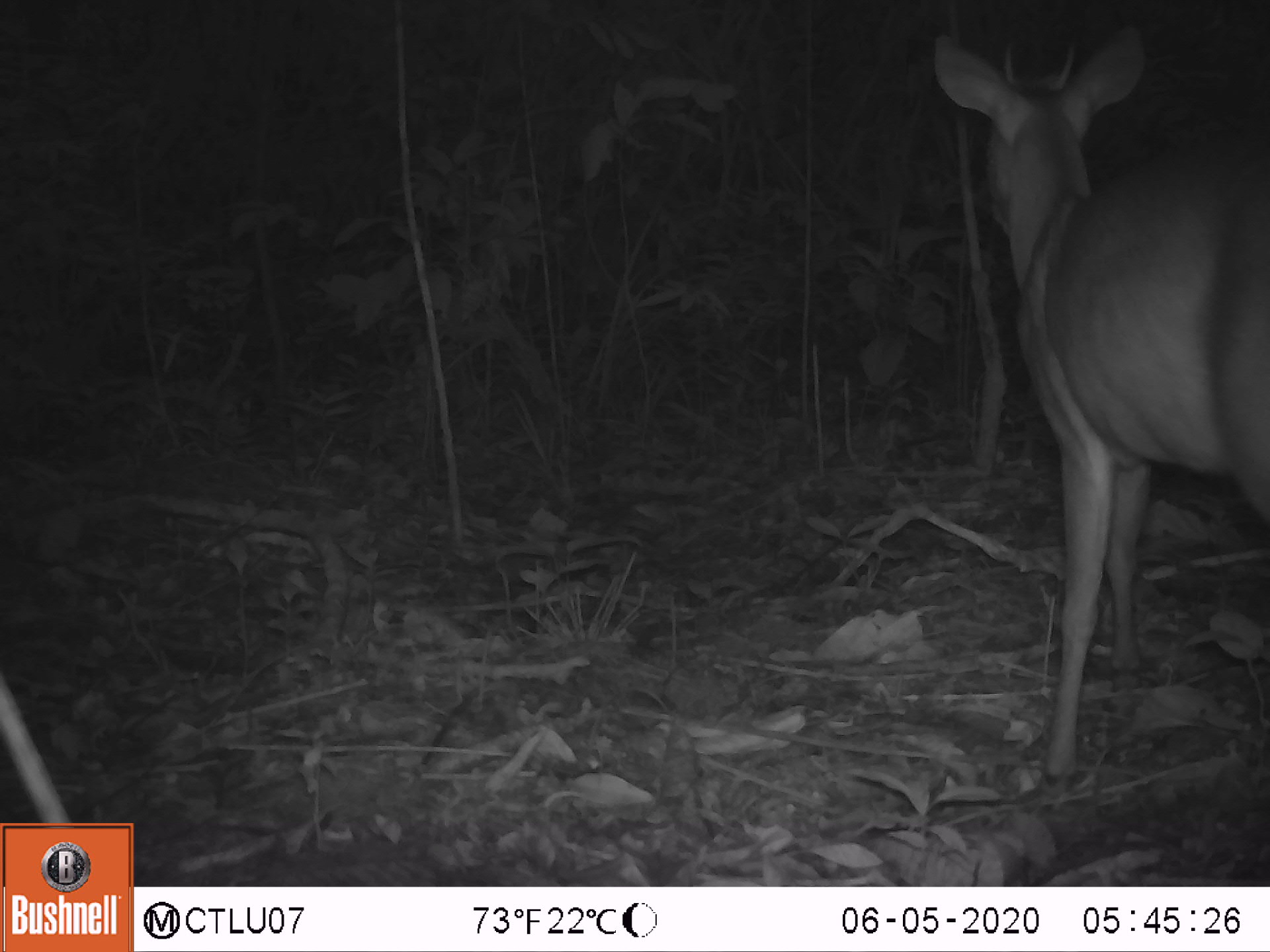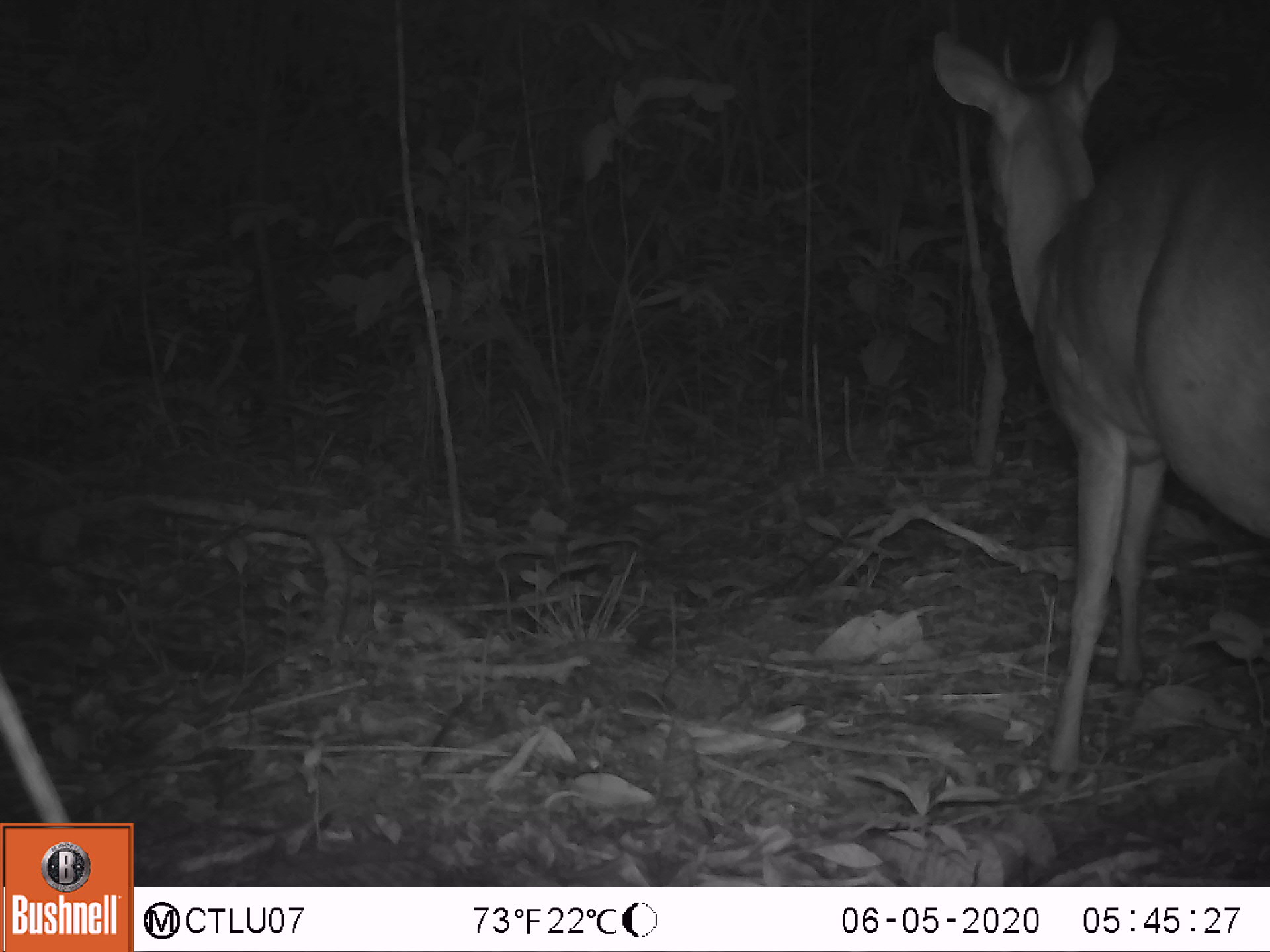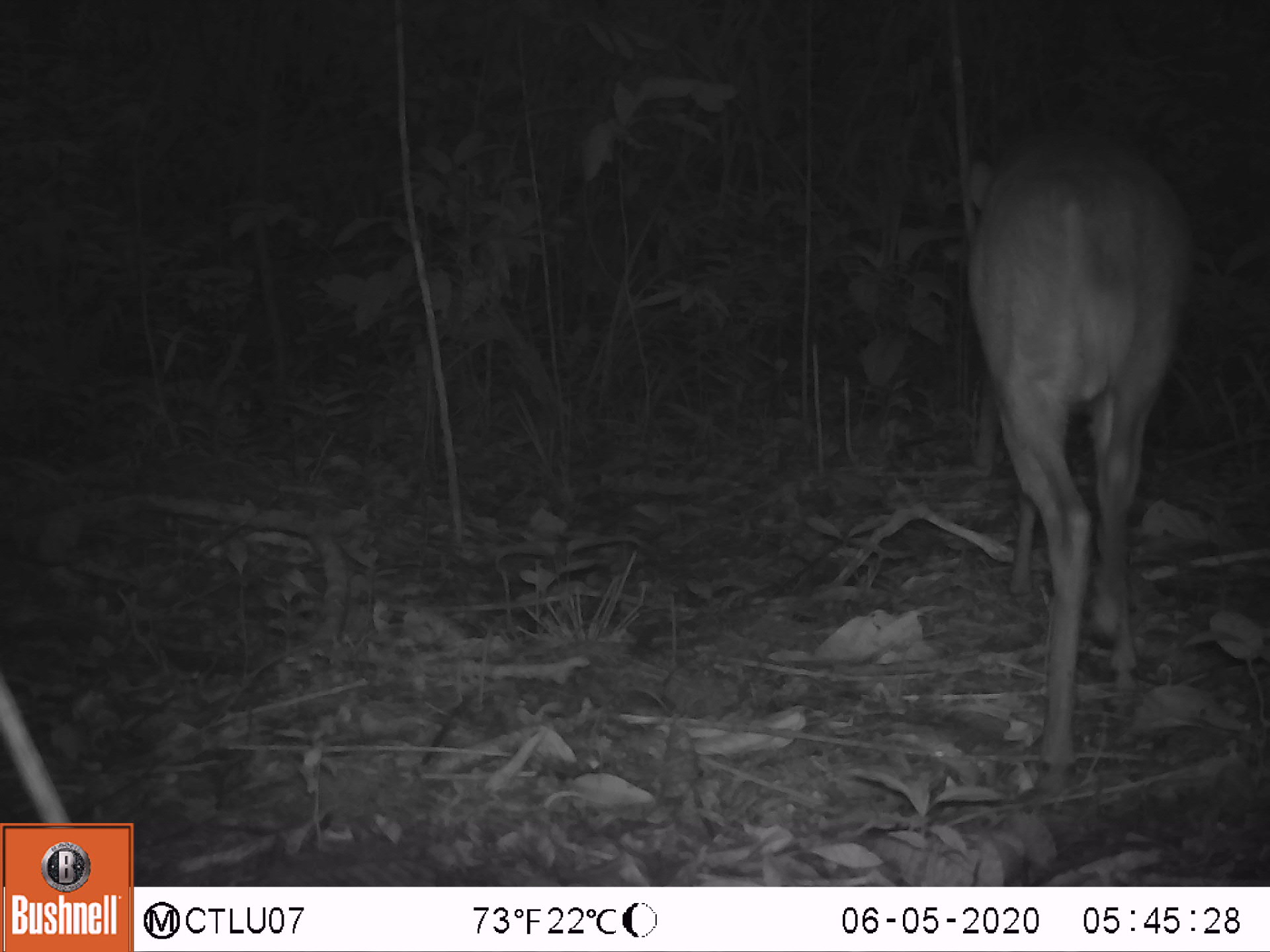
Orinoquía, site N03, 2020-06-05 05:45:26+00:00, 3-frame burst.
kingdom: Animalia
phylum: Chordata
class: Mammalia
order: Artiodactyla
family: Cervidae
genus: Mazama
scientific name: Mazama americana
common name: red brocket deer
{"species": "red brocket deer (Mazama americana)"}